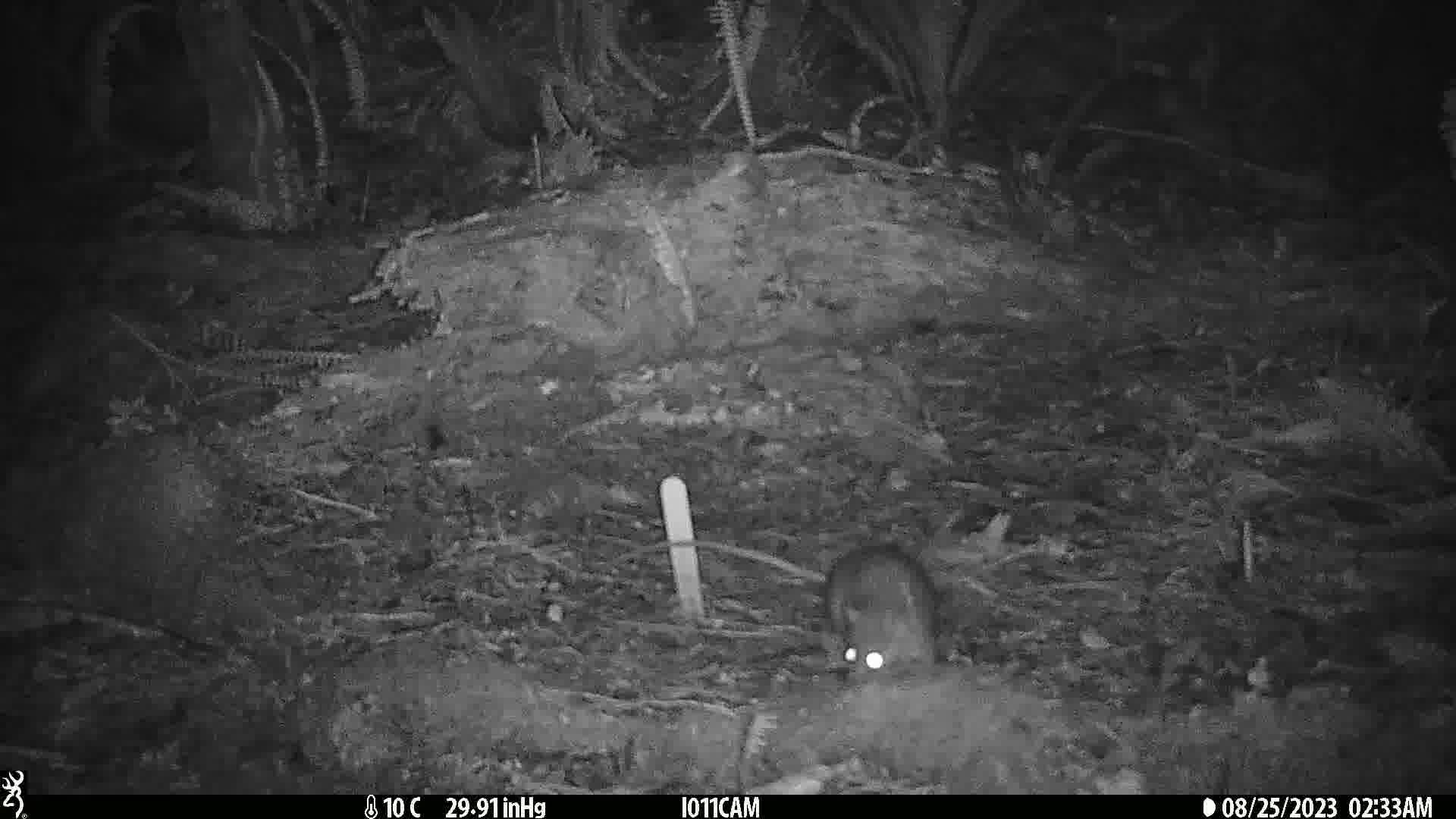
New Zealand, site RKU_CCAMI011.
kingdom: Animalia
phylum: Chordata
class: Mammalia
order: Rodentia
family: Muridae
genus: Rattus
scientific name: Rattus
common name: rat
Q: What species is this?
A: Rat (Rattus).